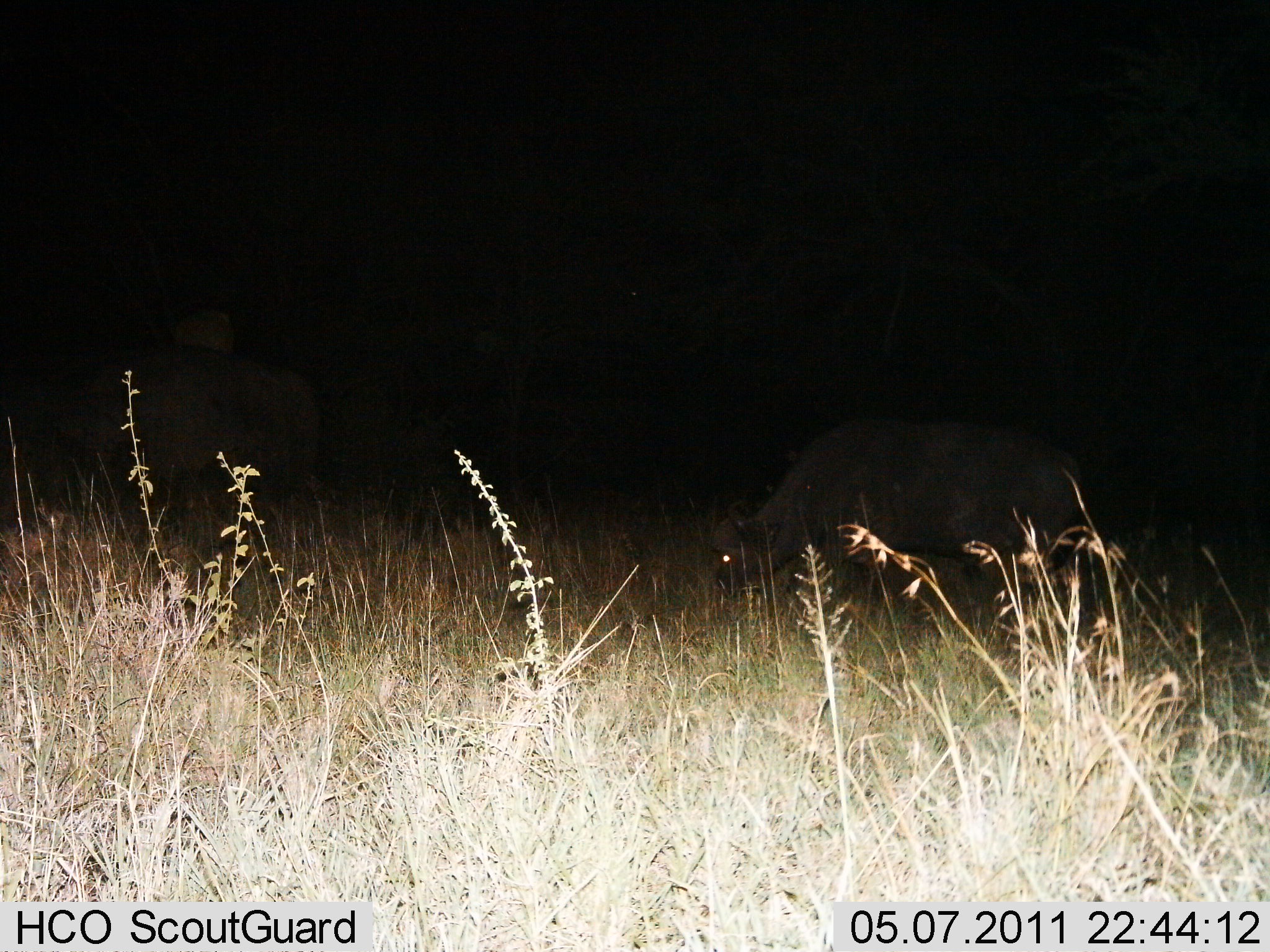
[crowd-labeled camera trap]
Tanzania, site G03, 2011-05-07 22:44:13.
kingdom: Animalia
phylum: Chordata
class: Mammalia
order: Artiodactyla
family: Bovidae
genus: Syncerus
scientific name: Syncerus caffer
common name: cape buffalo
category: buffalo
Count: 2.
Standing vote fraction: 14%.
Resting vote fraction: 0%.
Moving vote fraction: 7%.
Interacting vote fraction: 0%.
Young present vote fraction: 0%.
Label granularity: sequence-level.